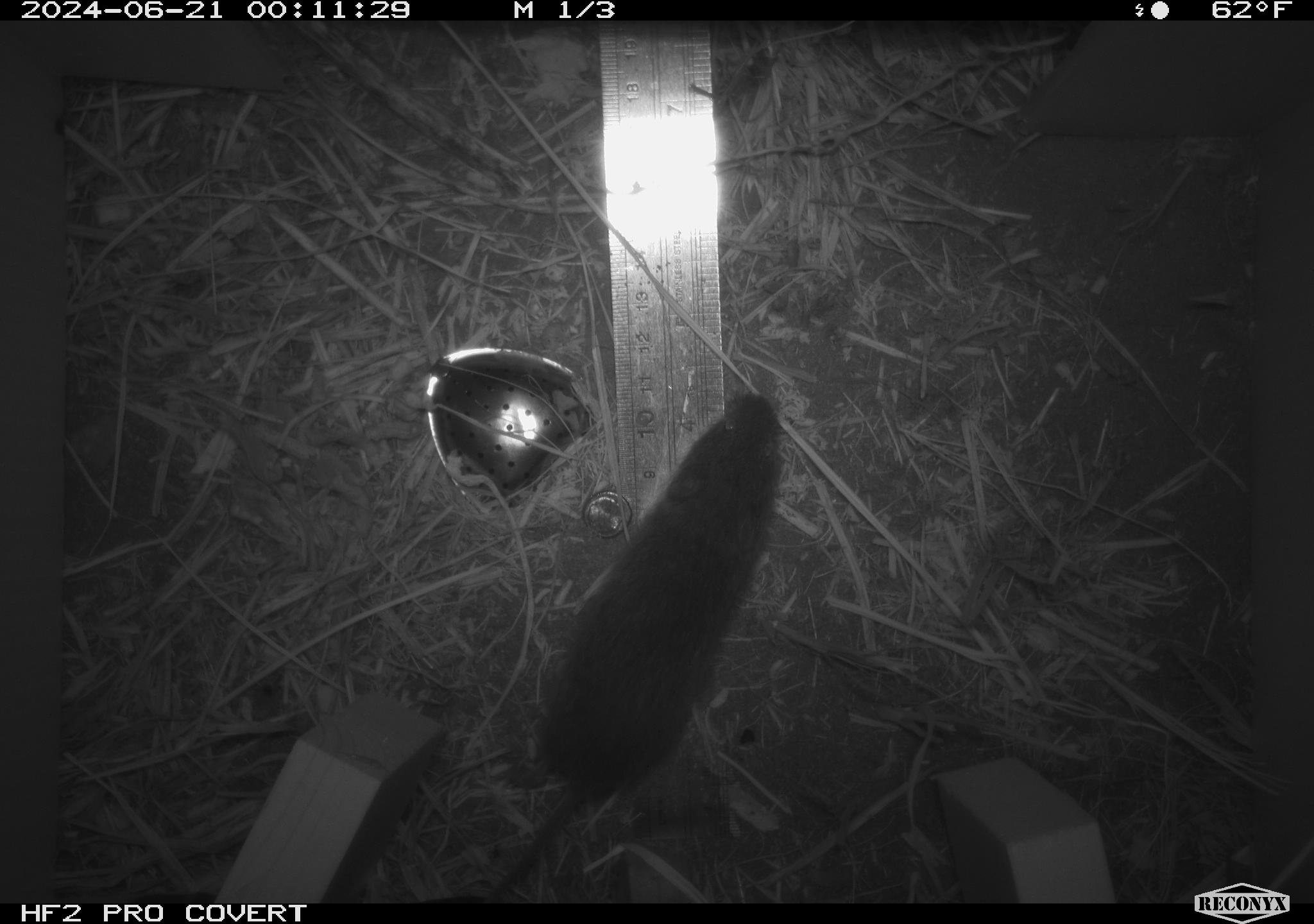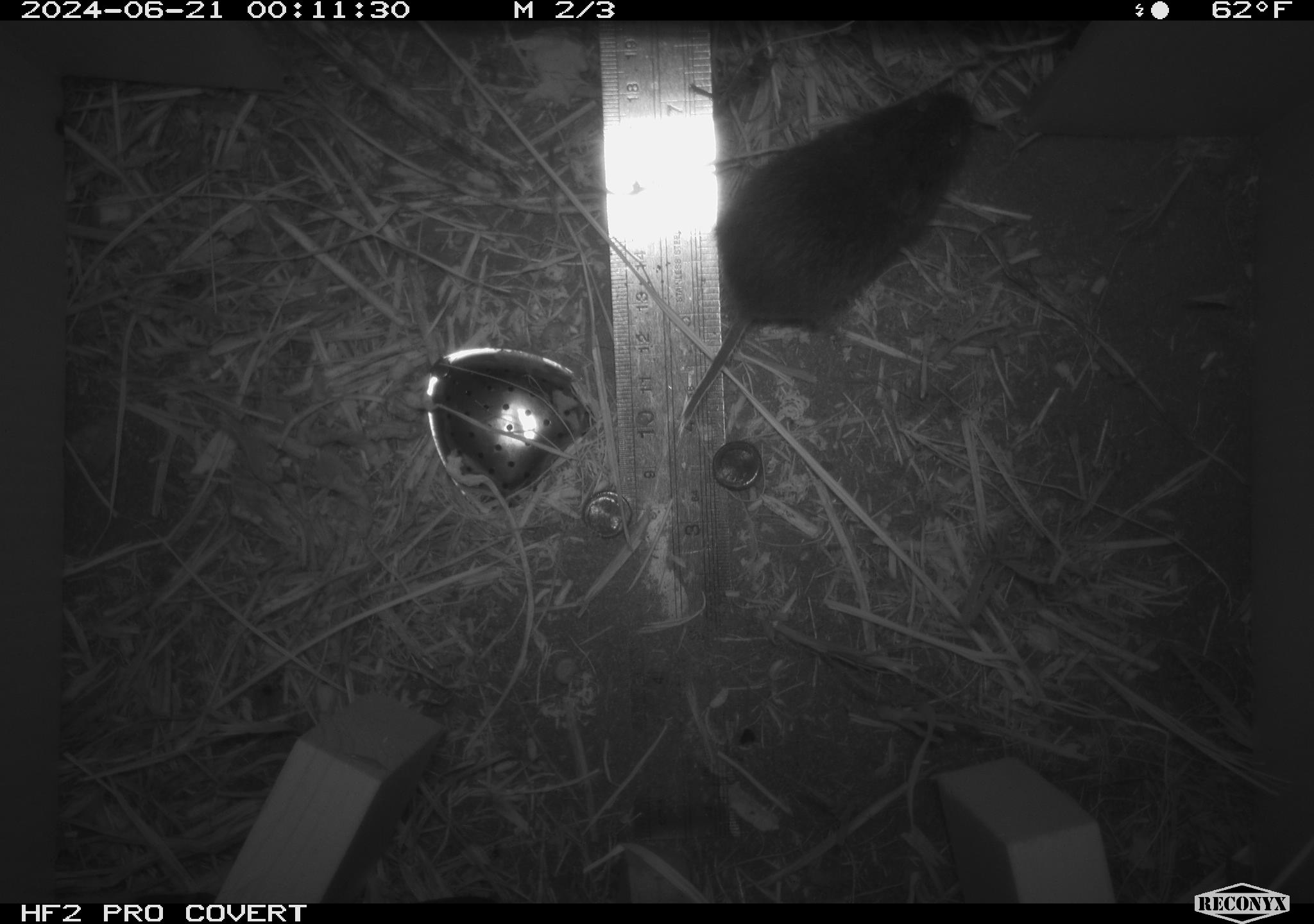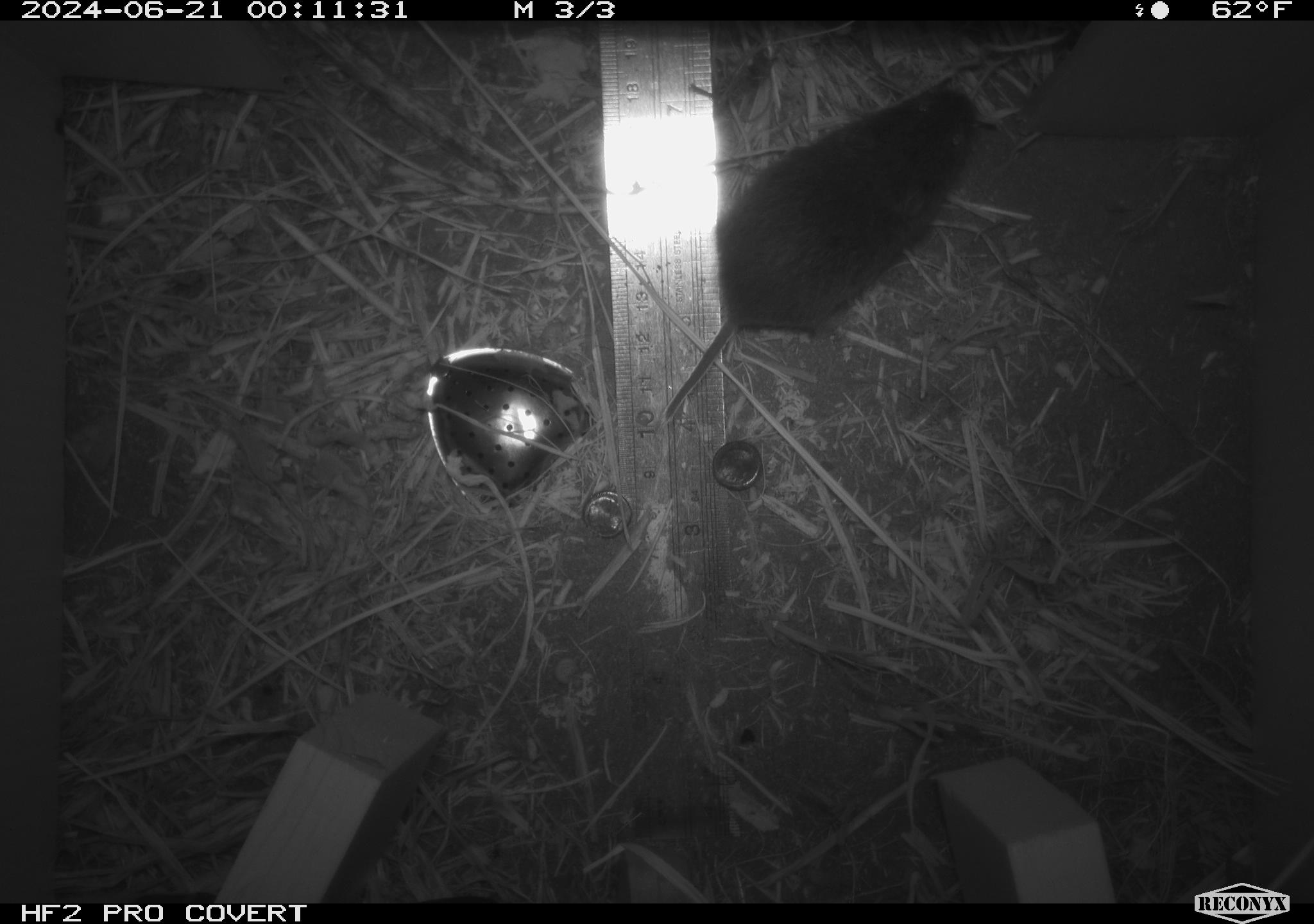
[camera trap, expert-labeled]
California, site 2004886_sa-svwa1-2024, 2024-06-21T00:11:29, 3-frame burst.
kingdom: Animalia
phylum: Chordata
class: Mammalia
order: Rodentia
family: Cricetidae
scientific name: Arvicolinae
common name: voles, lemmings, and muskrats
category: arvicolinae subfamily